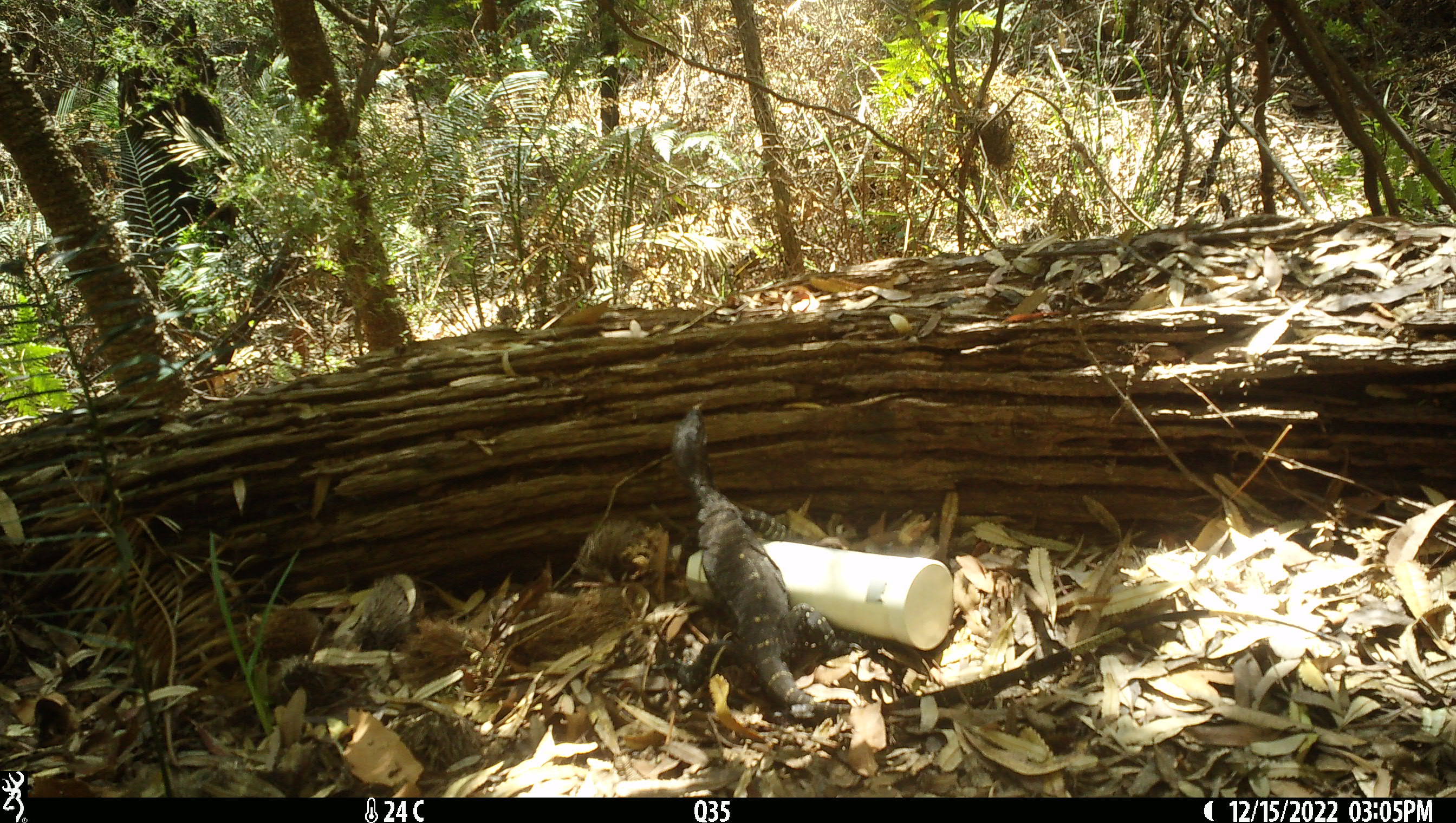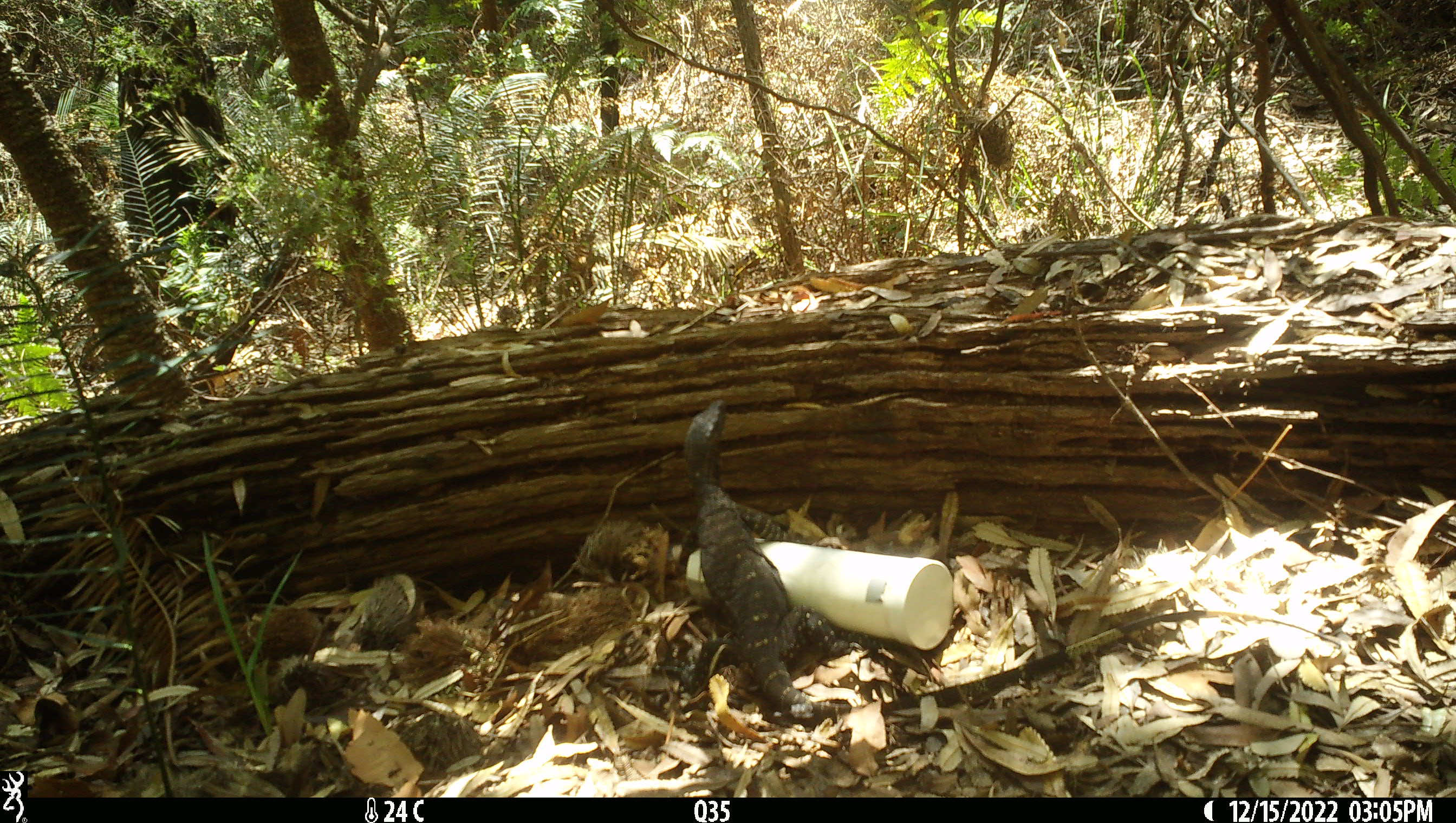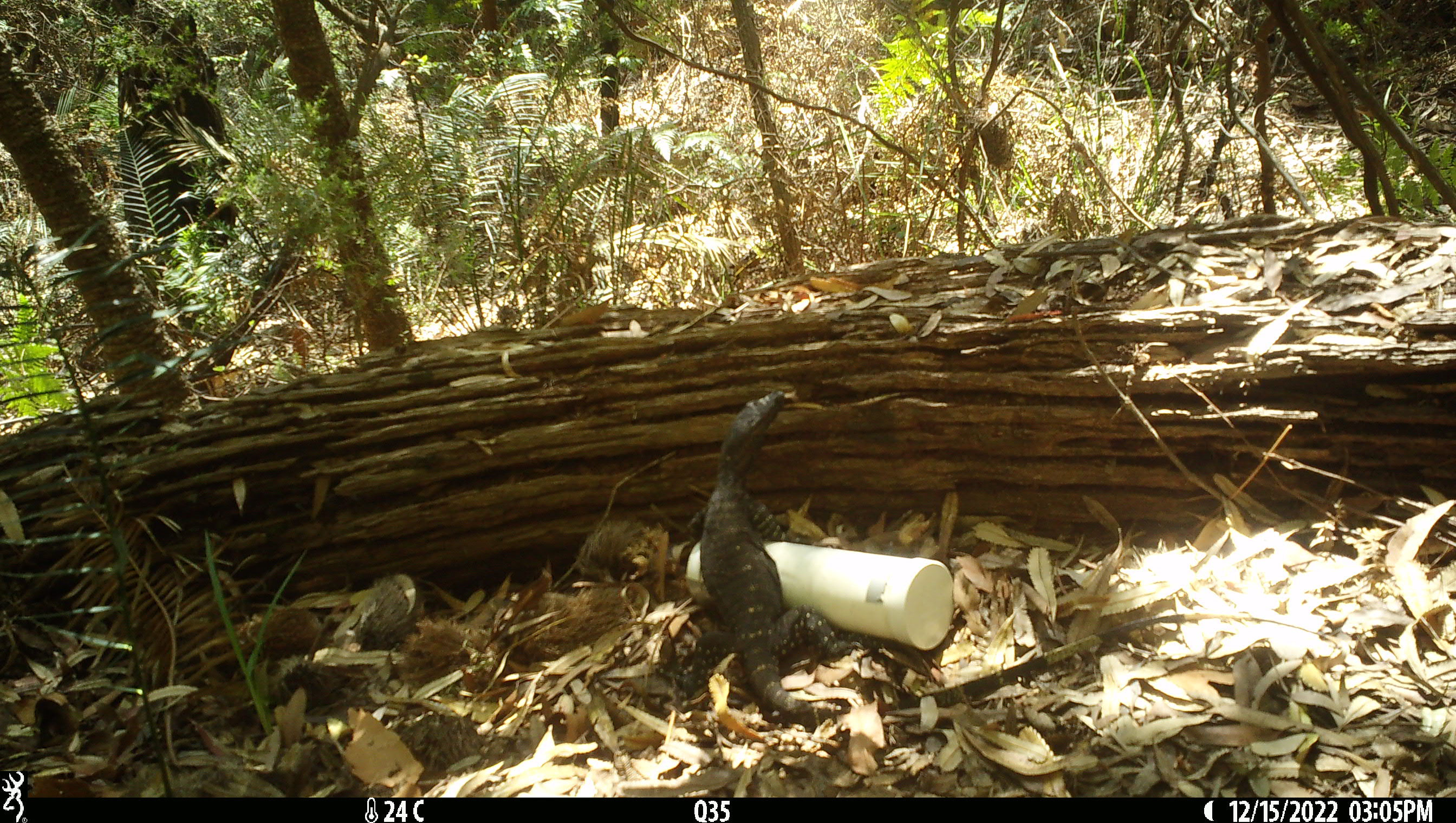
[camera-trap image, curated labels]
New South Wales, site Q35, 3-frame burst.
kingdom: Animalia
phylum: Chordata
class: Reptilia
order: Squamata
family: Varanidae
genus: Varanus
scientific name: Varanus varius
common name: lace monitor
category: goanna